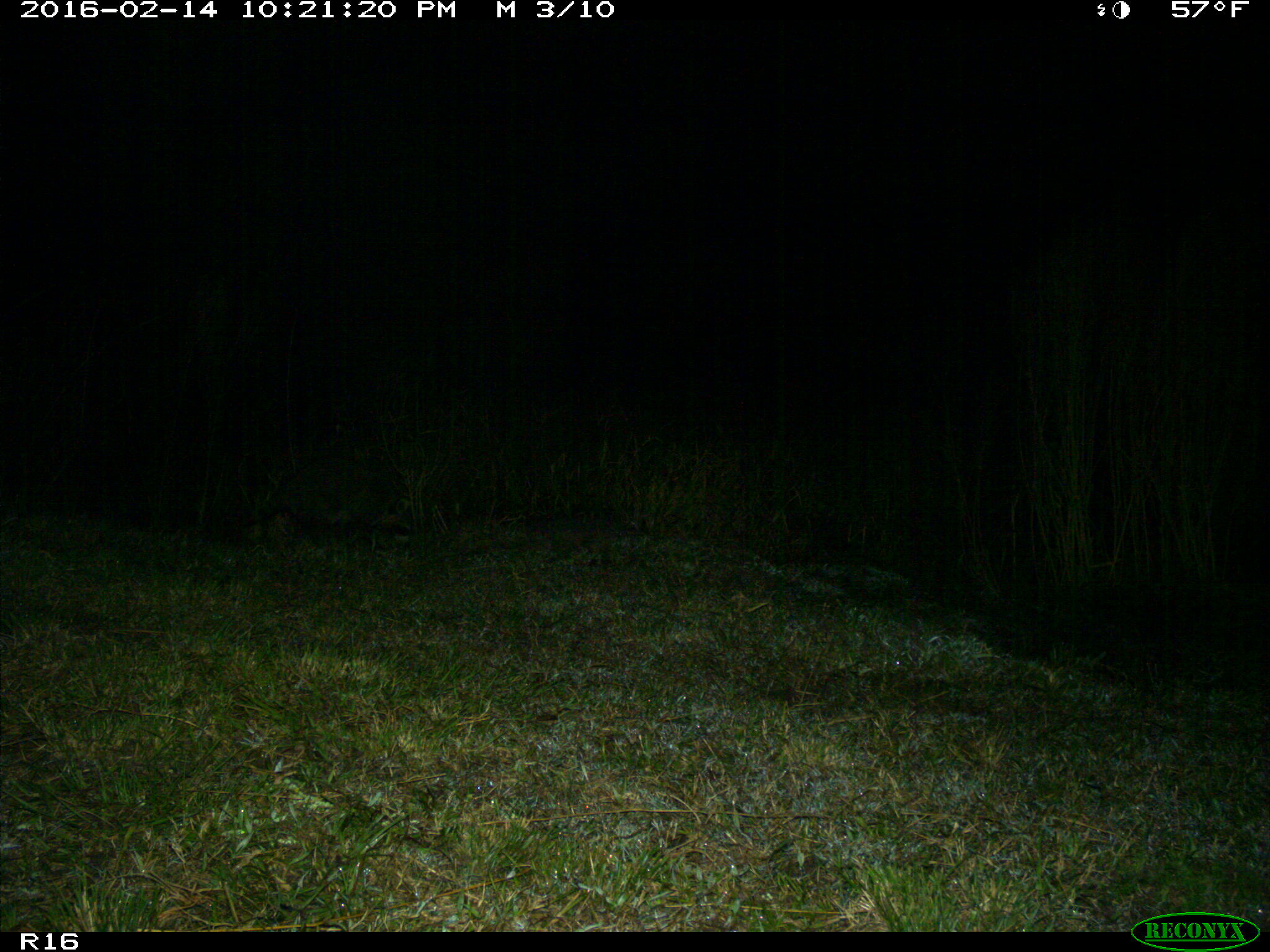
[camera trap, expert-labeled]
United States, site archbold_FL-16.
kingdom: Animalia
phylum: Chordata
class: Mammalia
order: Carnivora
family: Procyonidae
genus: Procyon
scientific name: Procyon lotor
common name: common raccoon